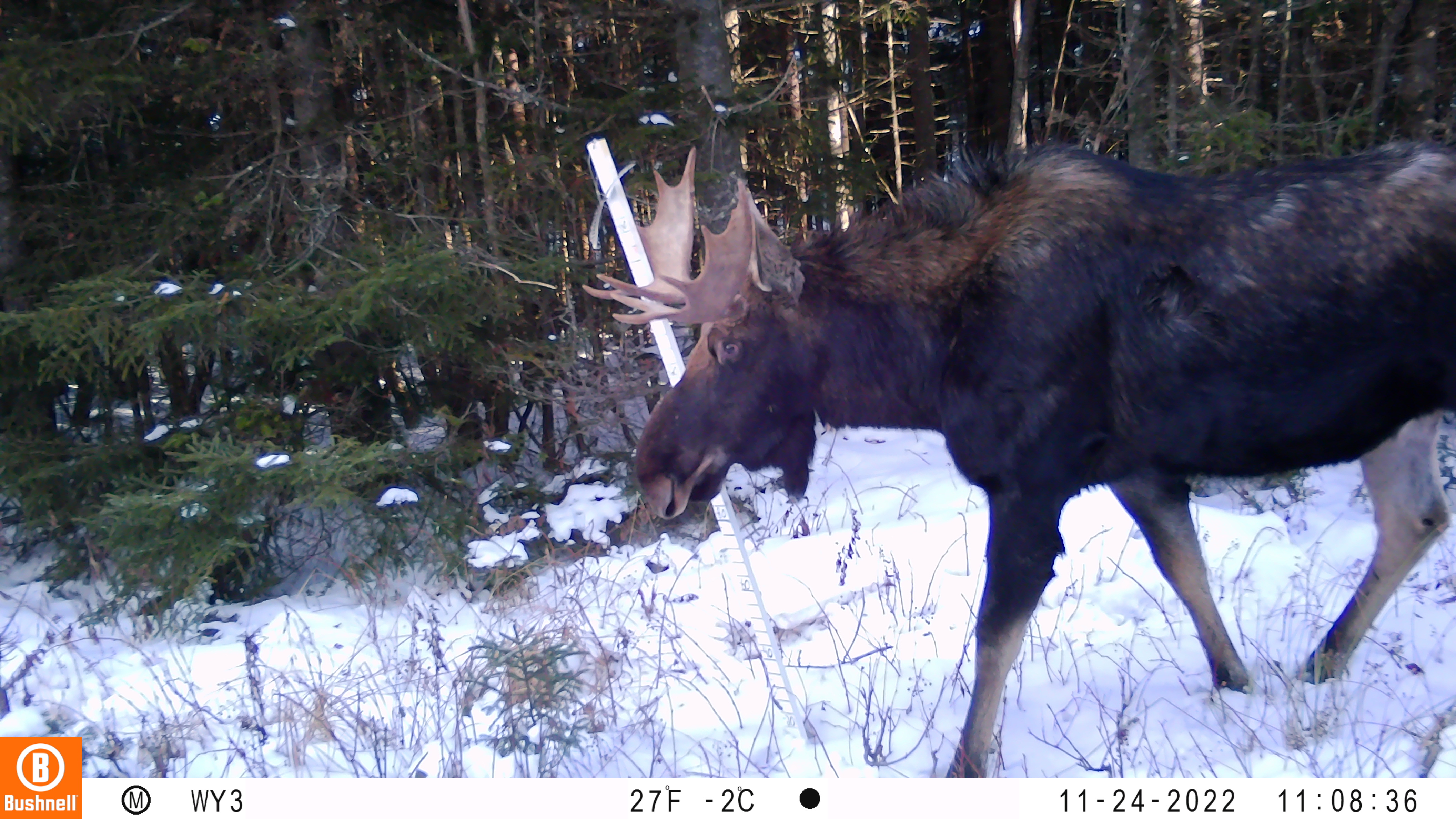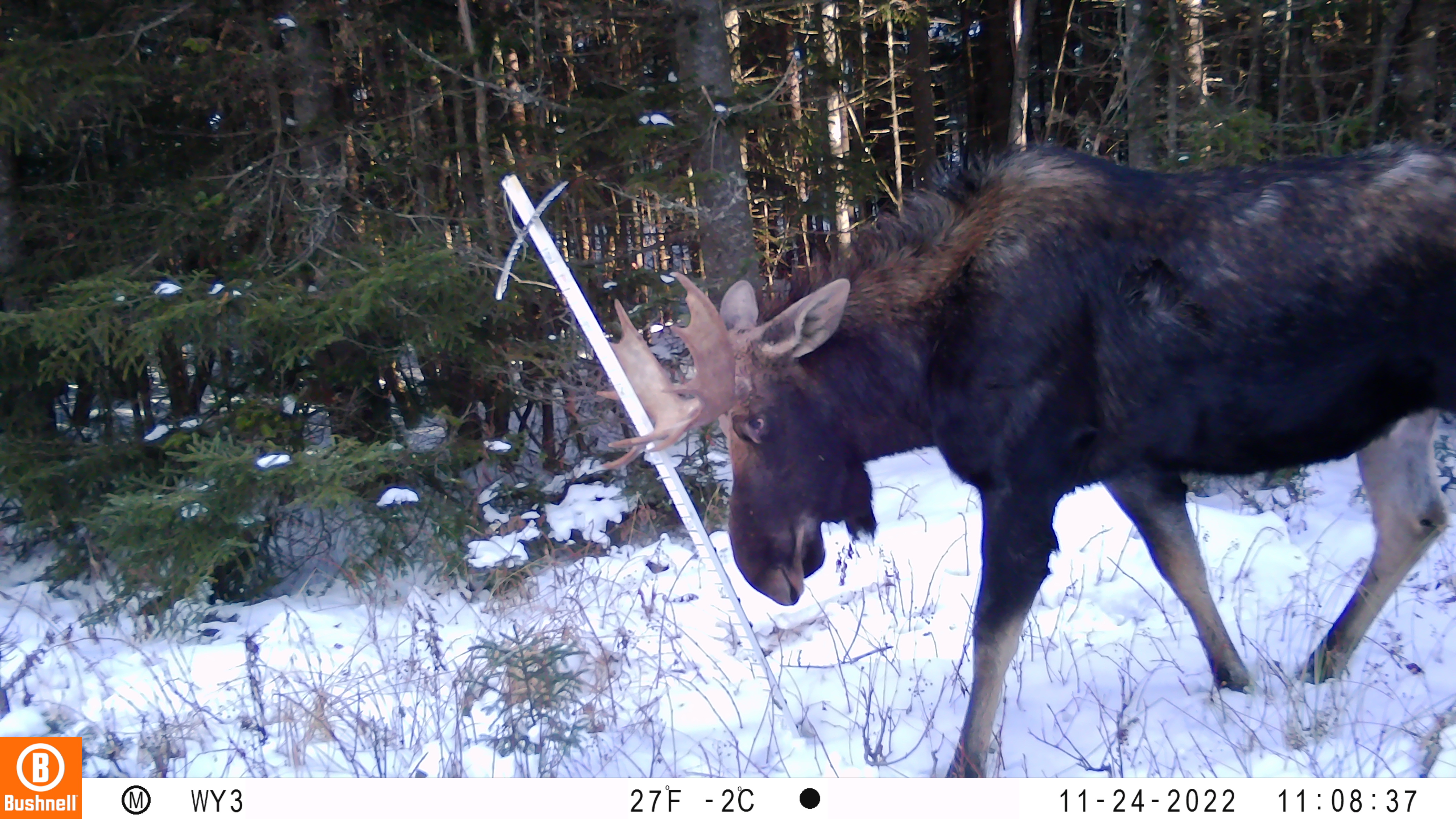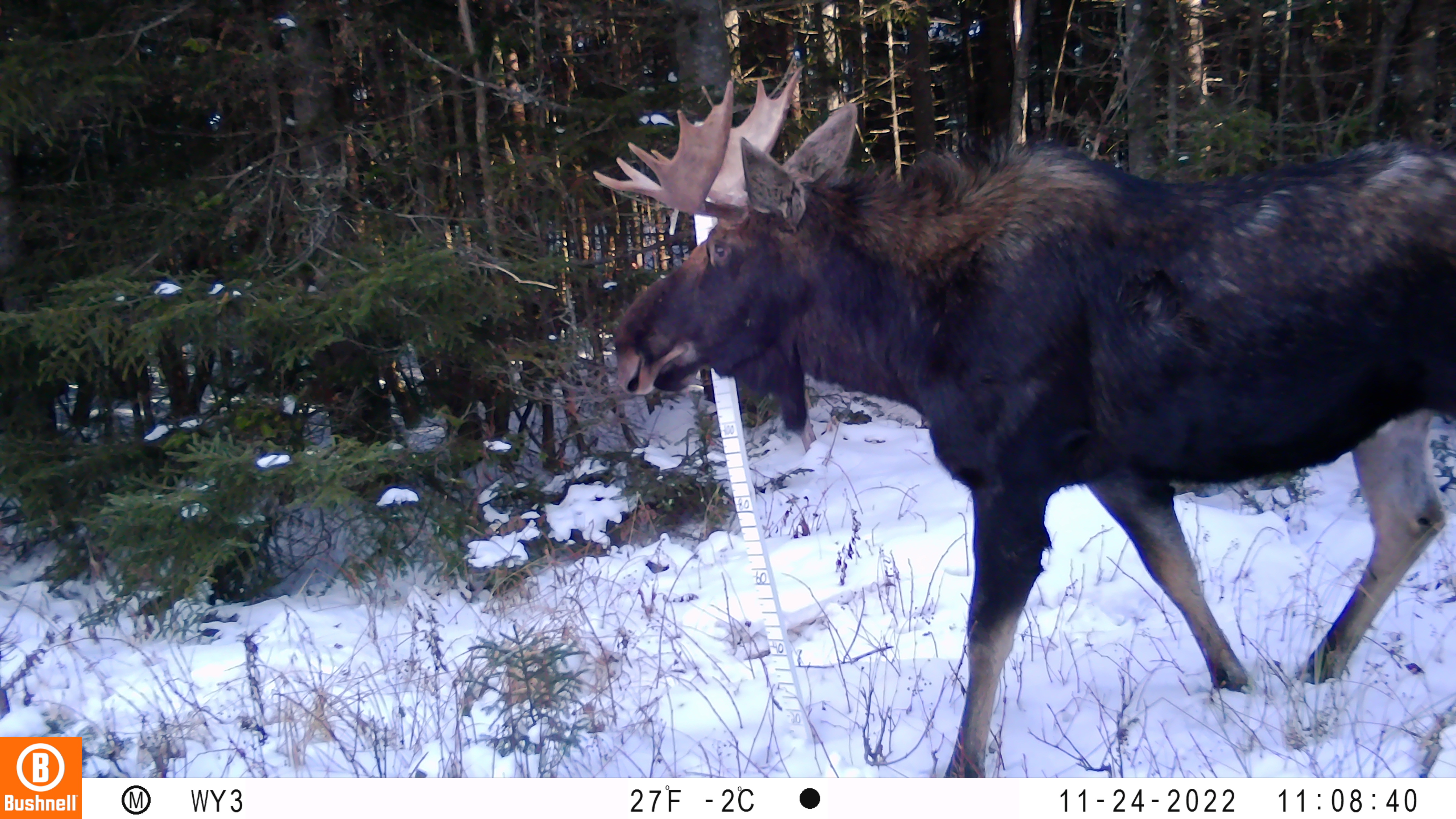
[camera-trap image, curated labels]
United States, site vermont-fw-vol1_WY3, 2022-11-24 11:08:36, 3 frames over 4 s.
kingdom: Animalia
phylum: Chordata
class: Mammalia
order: Artiodactyla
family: Cervidae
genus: Alces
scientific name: Alces alces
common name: moose